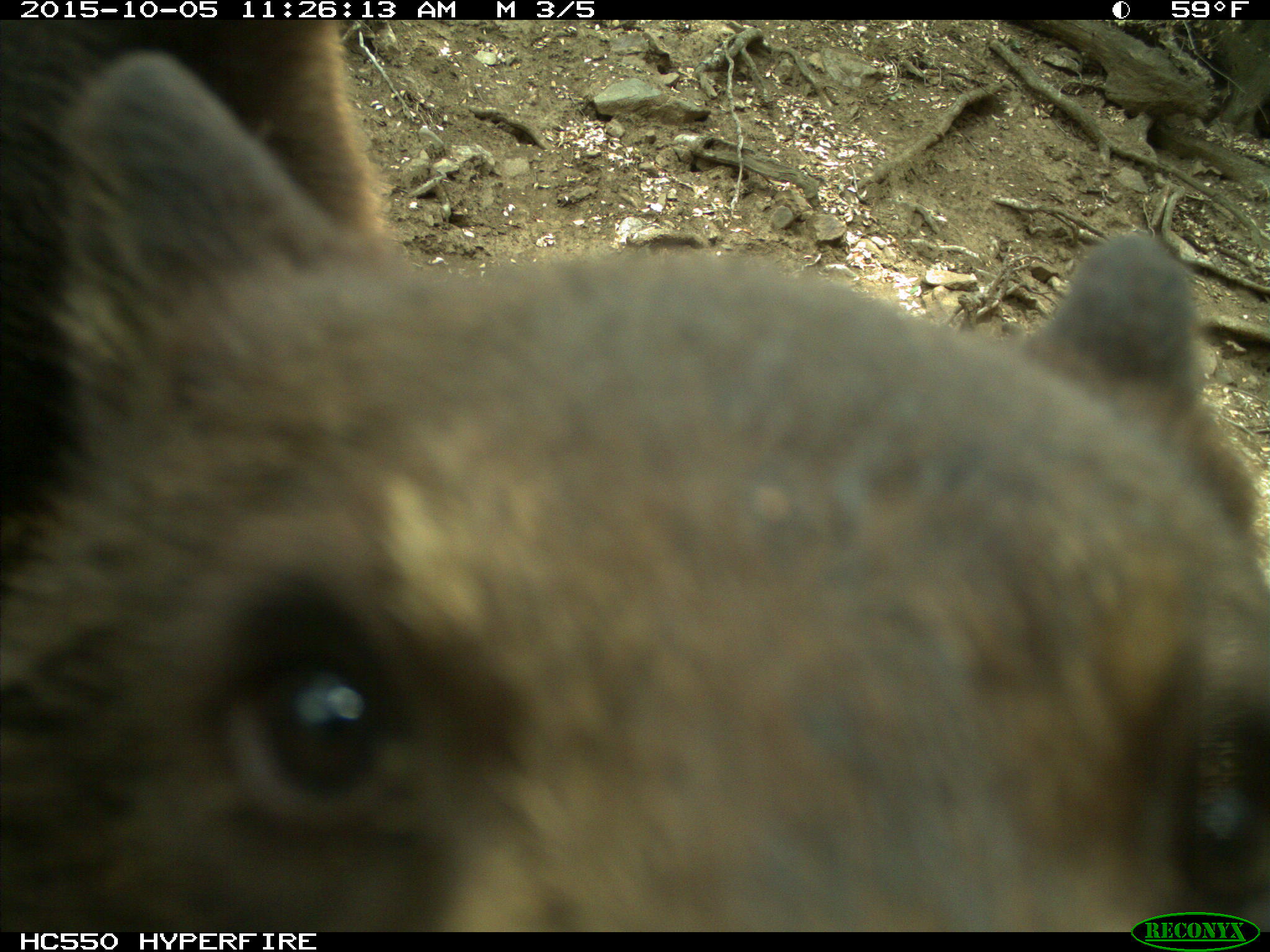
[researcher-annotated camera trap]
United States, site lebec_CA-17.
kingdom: Animalia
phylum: Chordata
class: Mammalia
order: Carnivora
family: Ursidae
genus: Ursus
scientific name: Ursus americanus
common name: american black bear